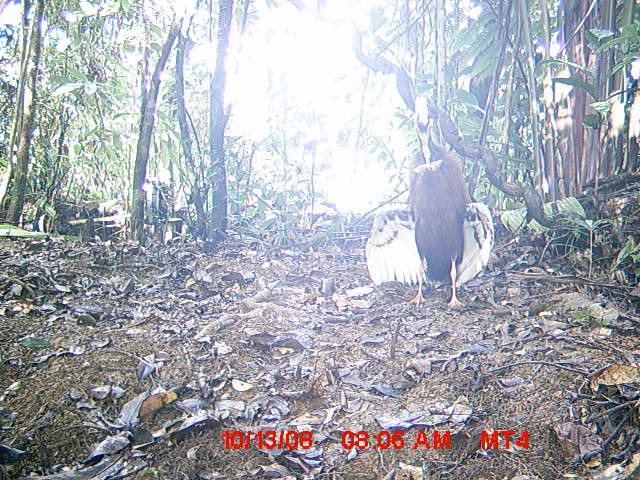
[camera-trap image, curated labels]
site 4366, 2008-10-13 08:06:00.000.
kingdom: Animalia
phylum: Chordata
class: Aves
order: Pelecaniformes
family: Threskiornithidae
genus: Lophotibis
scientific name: Lophotibis cristata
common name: madagascan ibis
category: lophotibis cristataa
Lophotibis cristataa (madagascan ibis) (Lophotibis cristata), count 2.